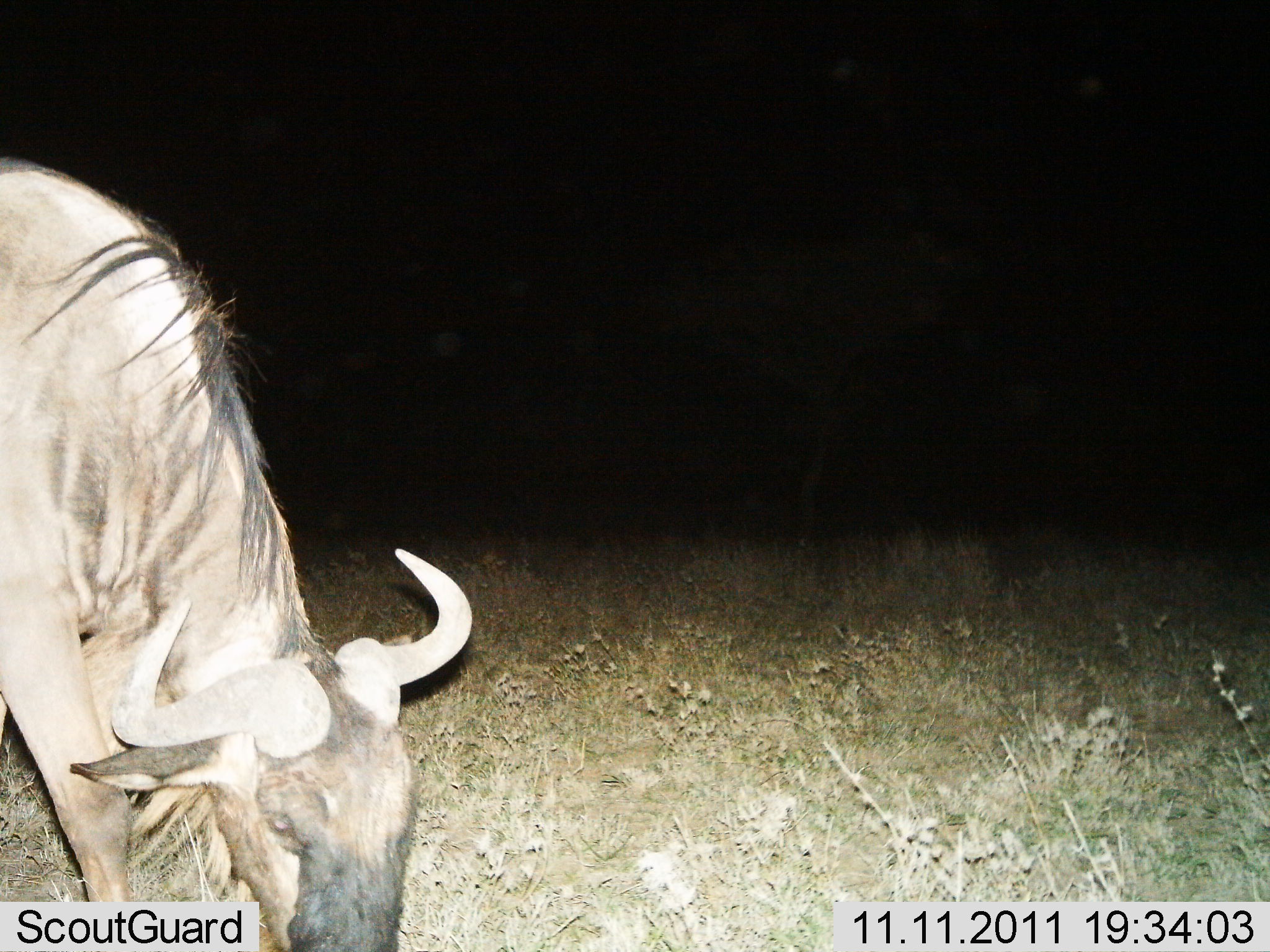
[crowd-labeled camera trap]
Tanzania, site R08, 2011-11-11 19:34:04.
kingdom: Animalia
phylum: Chordata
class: Mammalia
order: Artiodactyla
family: Bovidae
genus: Connochaetes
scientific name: Connochaetes taurinus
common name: blue wildebeest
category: wildebeest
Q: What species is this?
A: Wildebeest (blue wildebeest) (Connochaetes taurinus).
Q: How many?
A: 1.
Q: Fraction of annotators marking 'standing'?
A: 33%.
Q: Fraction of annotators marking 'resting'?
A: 0%.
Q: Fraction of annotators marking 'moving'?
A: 0%.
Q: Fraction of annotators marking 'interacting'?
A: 0%.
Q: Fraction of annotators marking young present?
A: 0%.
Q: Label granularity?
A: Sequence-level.